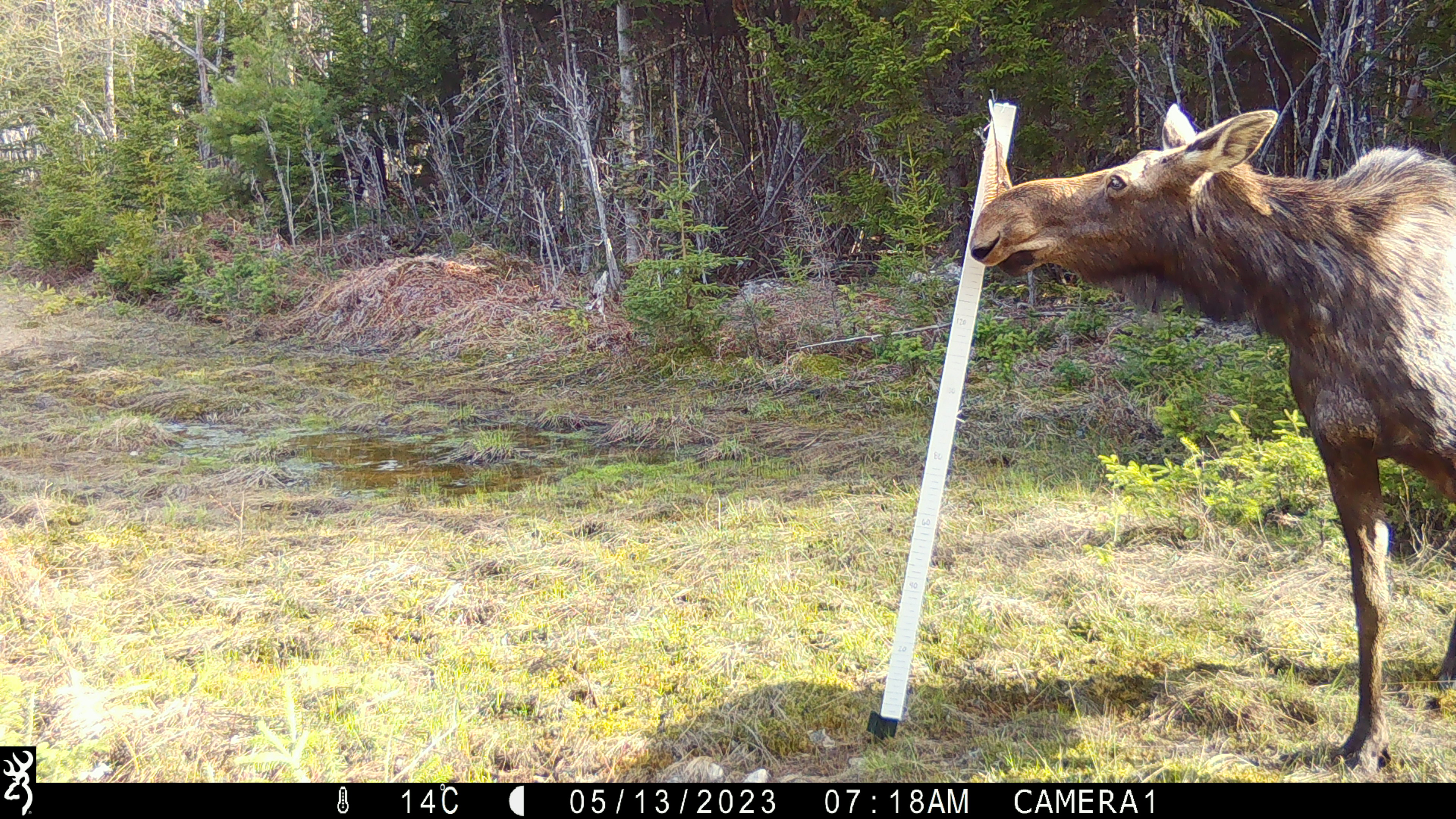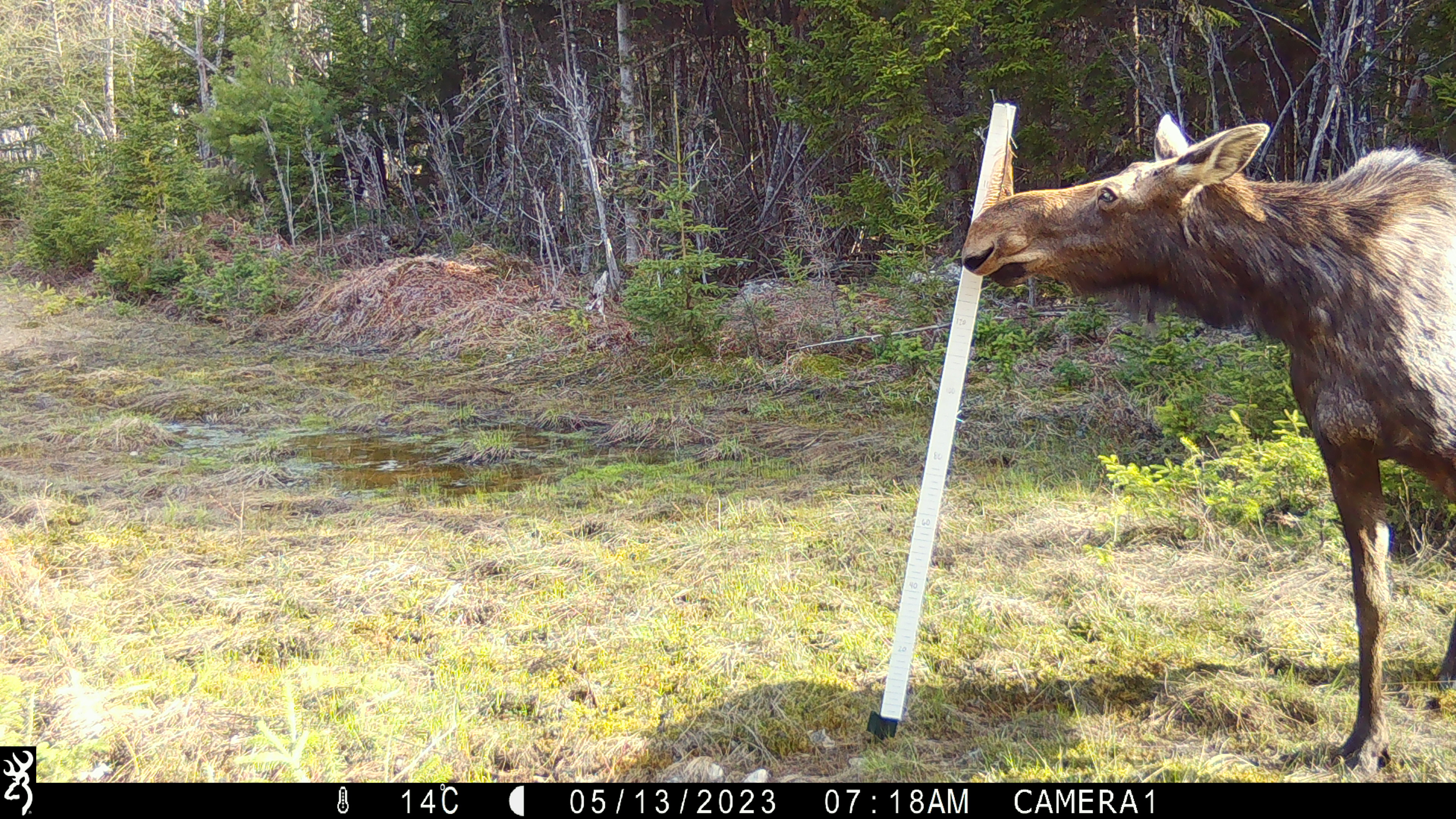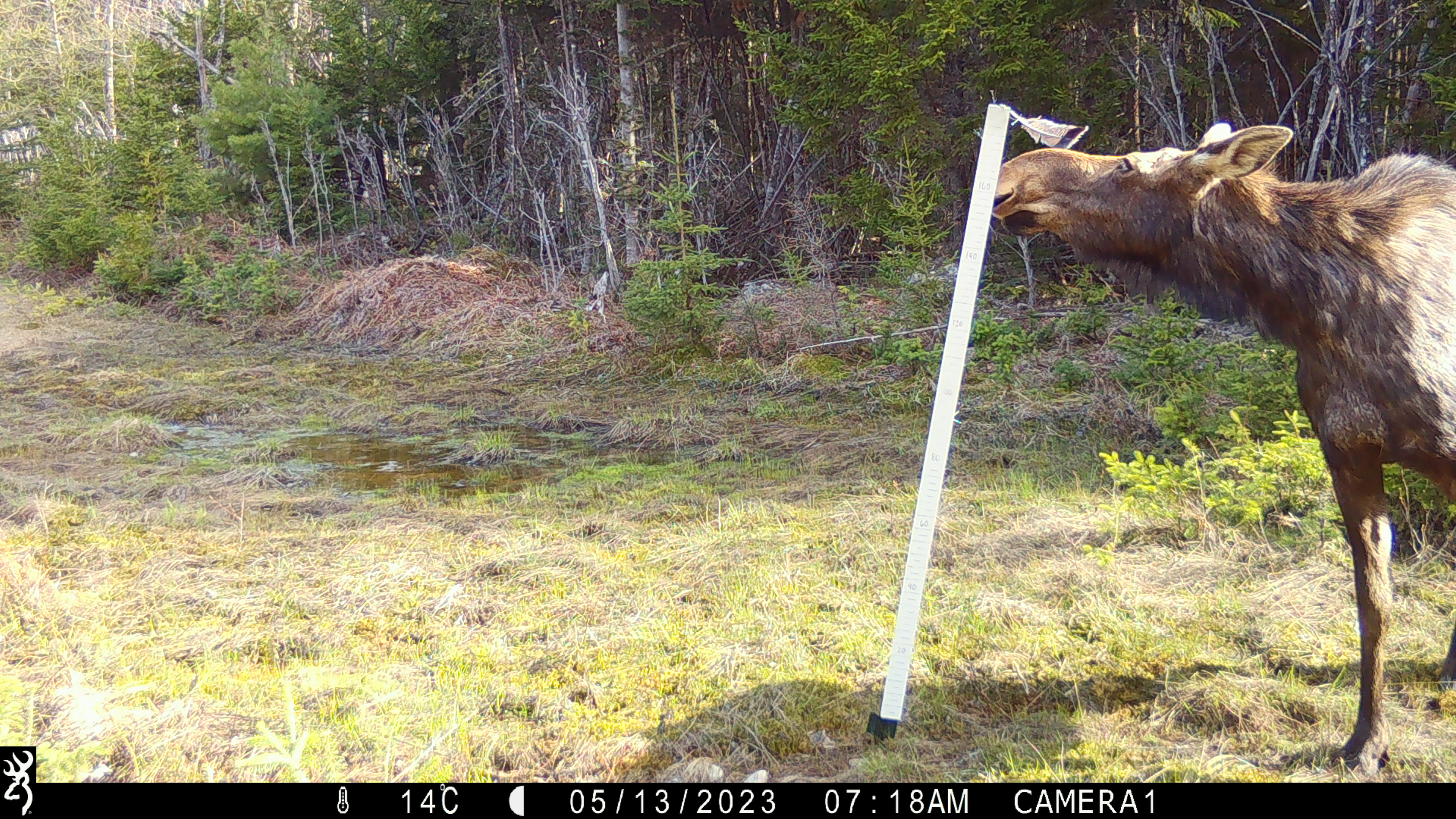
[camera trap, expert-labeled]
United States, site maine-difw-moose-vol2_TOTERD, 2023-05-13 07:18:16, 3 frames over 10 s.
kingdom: Animalia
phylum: Chordata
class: Mammalia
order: Artiodactyla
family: Cervidae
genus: Alces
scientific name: Alces alces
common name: moose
Moose (Alces alces).